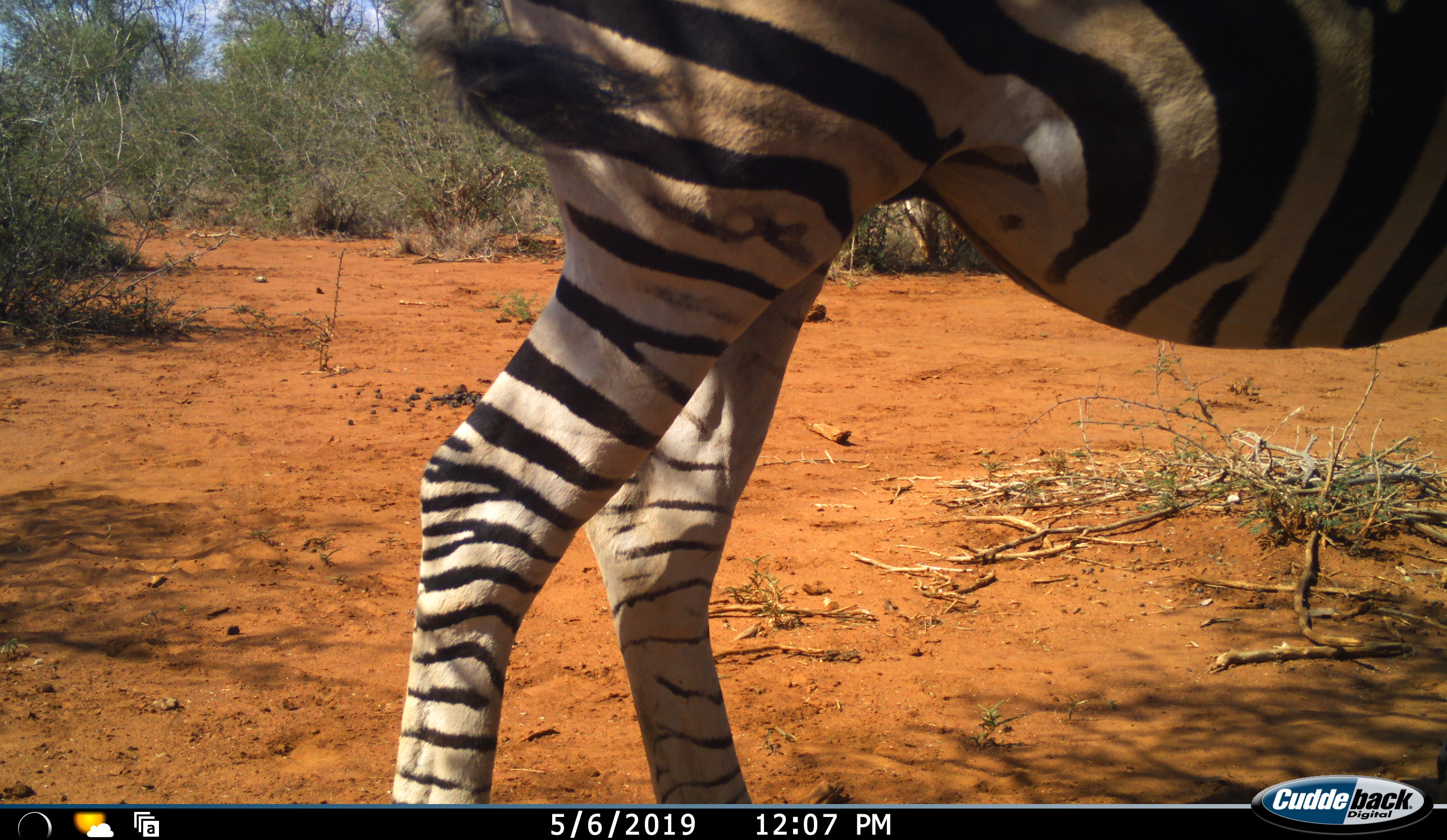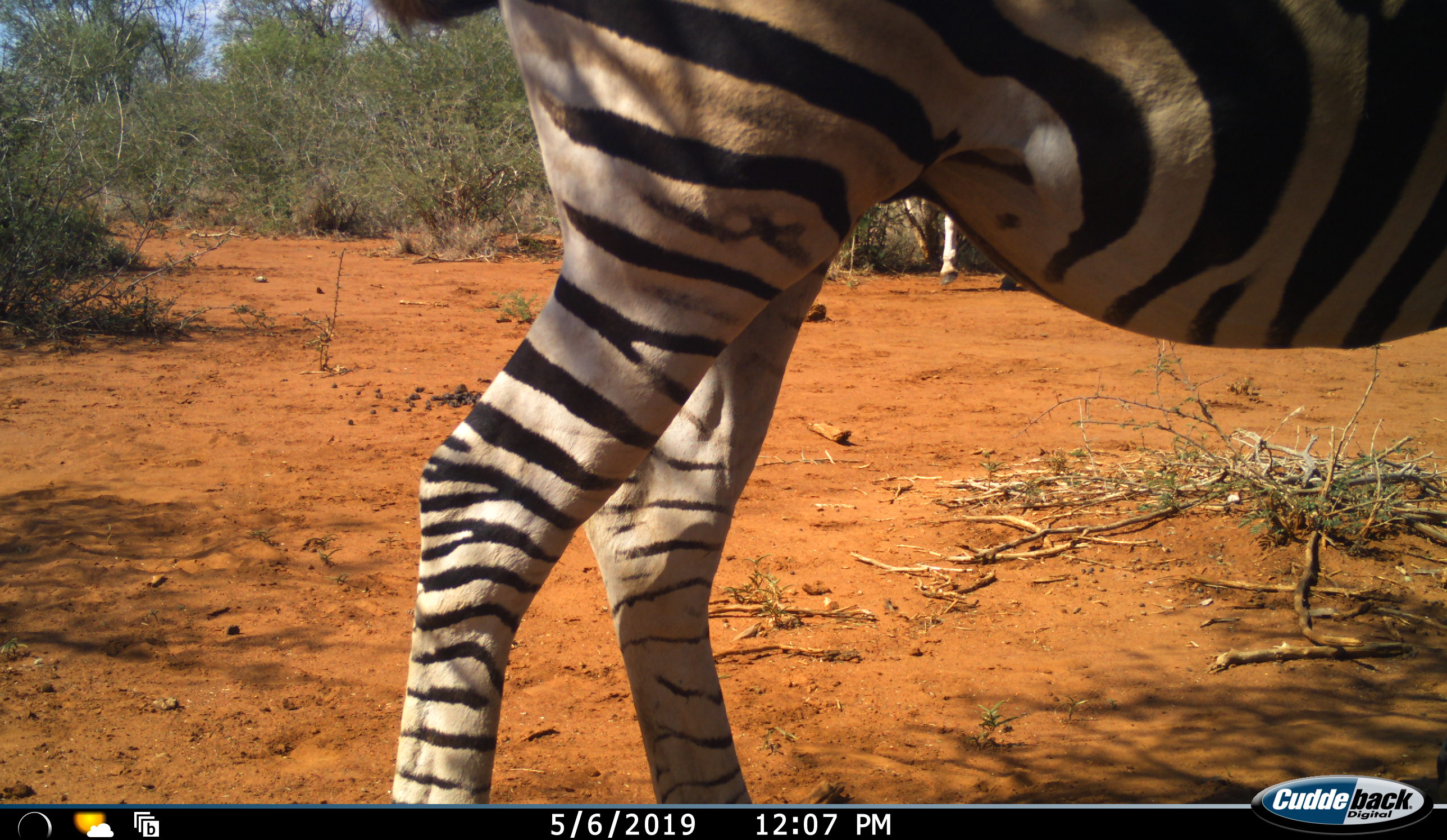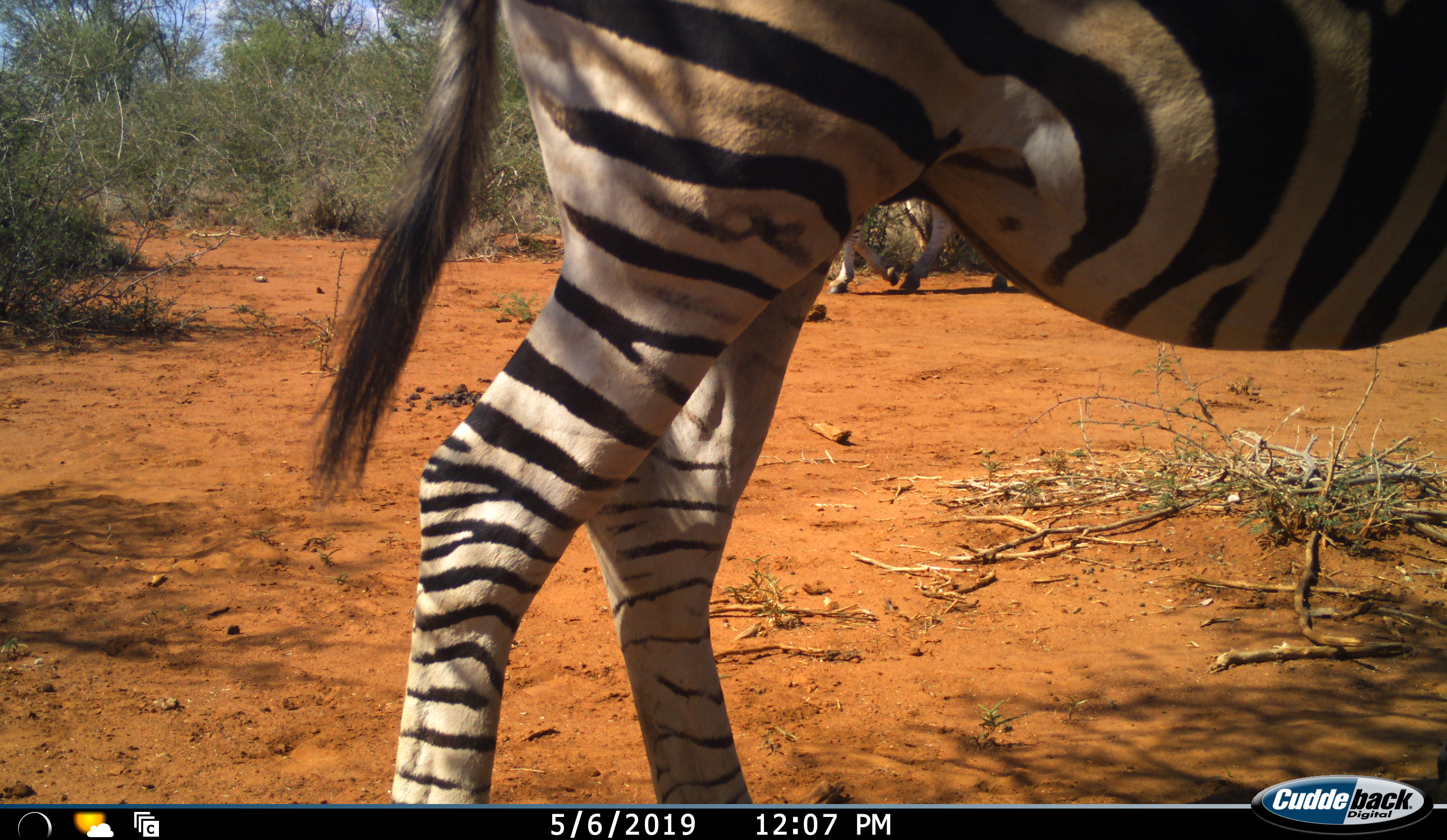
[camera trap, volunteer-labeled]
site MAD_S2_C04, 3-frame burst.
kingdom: Animalia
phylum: Chordata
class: Mammalia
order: Perissodactyla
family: Equidae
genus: Equus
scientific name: Equus quagga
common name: plains zebra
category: zebraplains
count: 2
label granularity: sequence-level